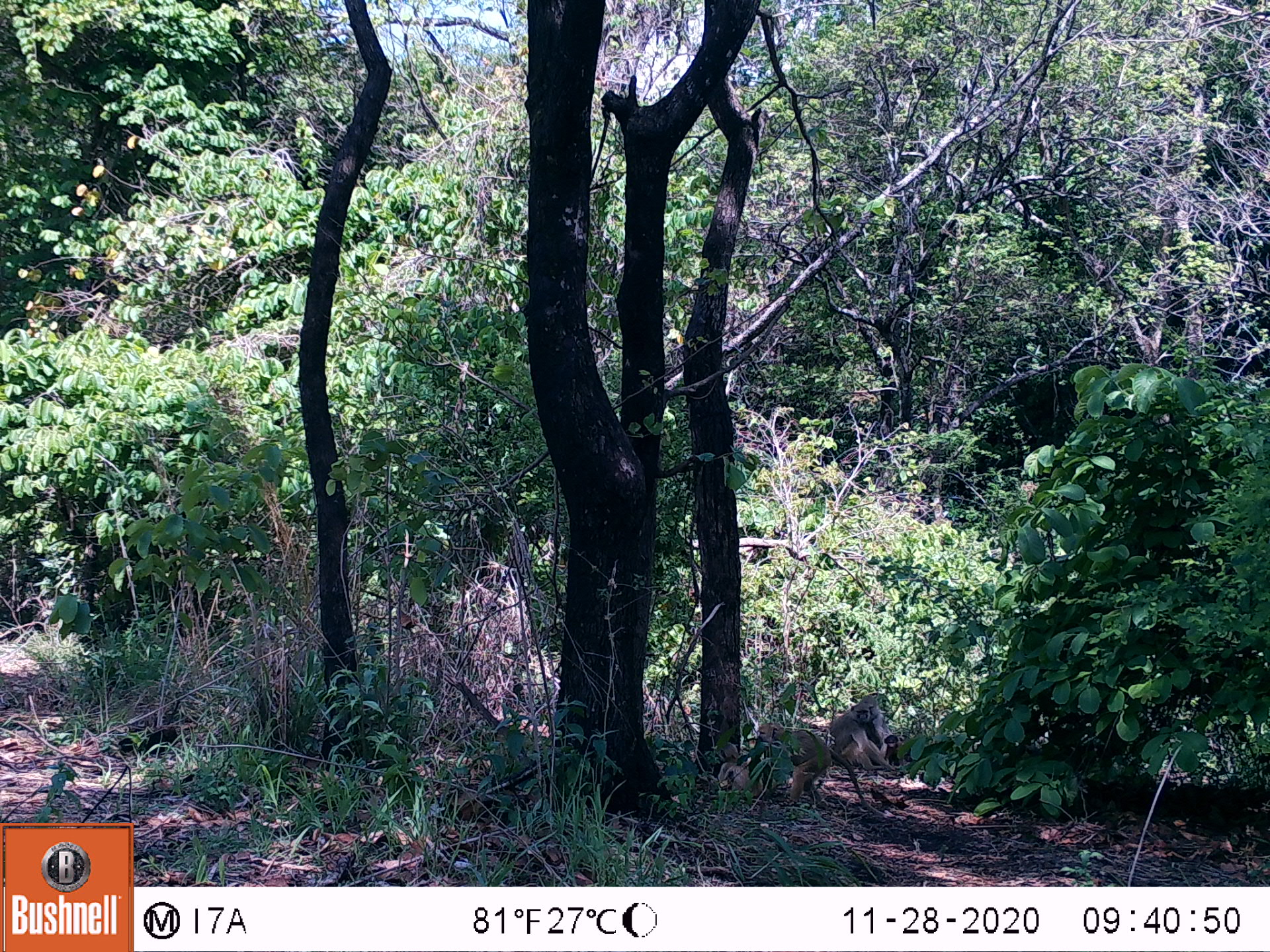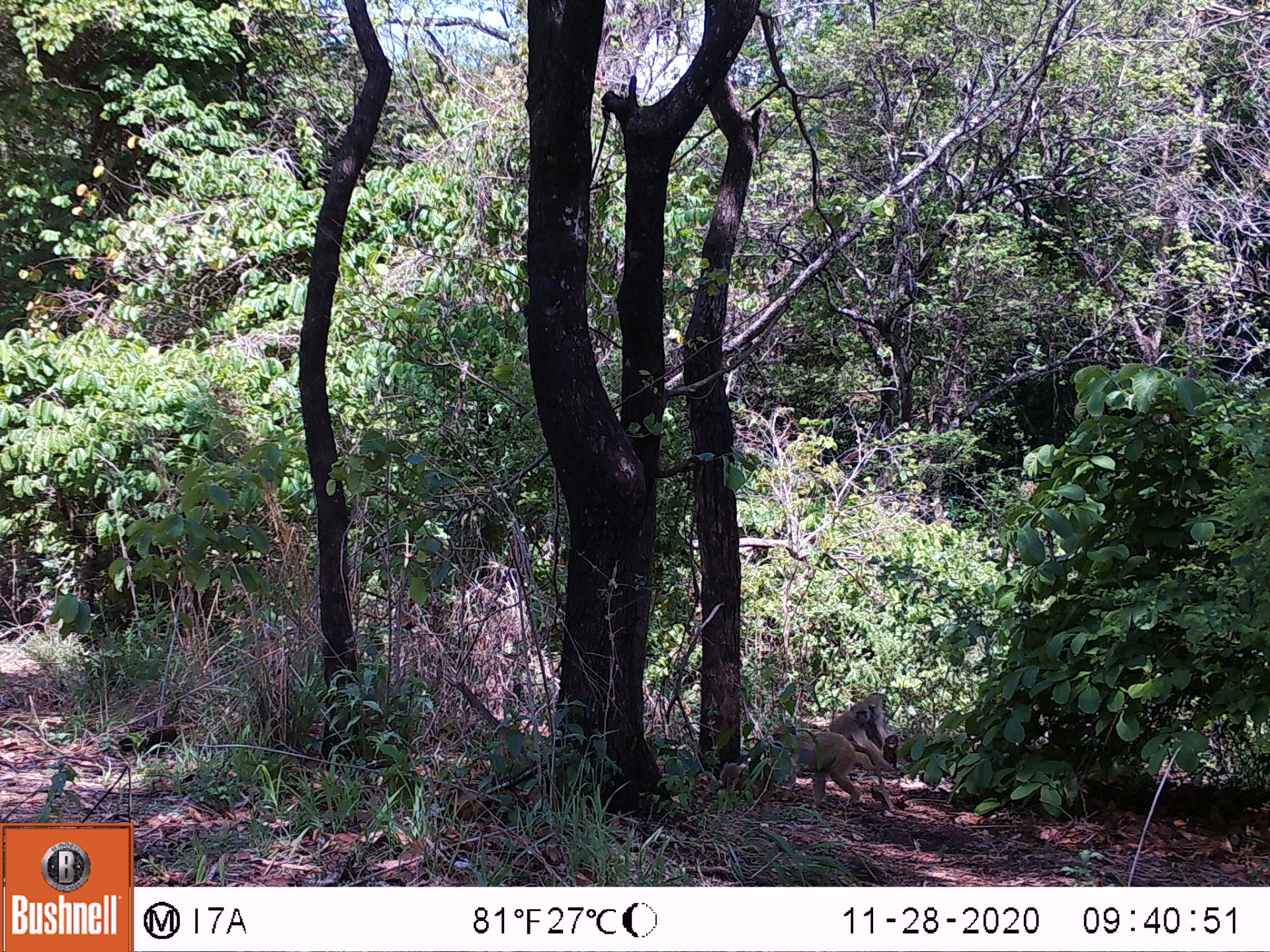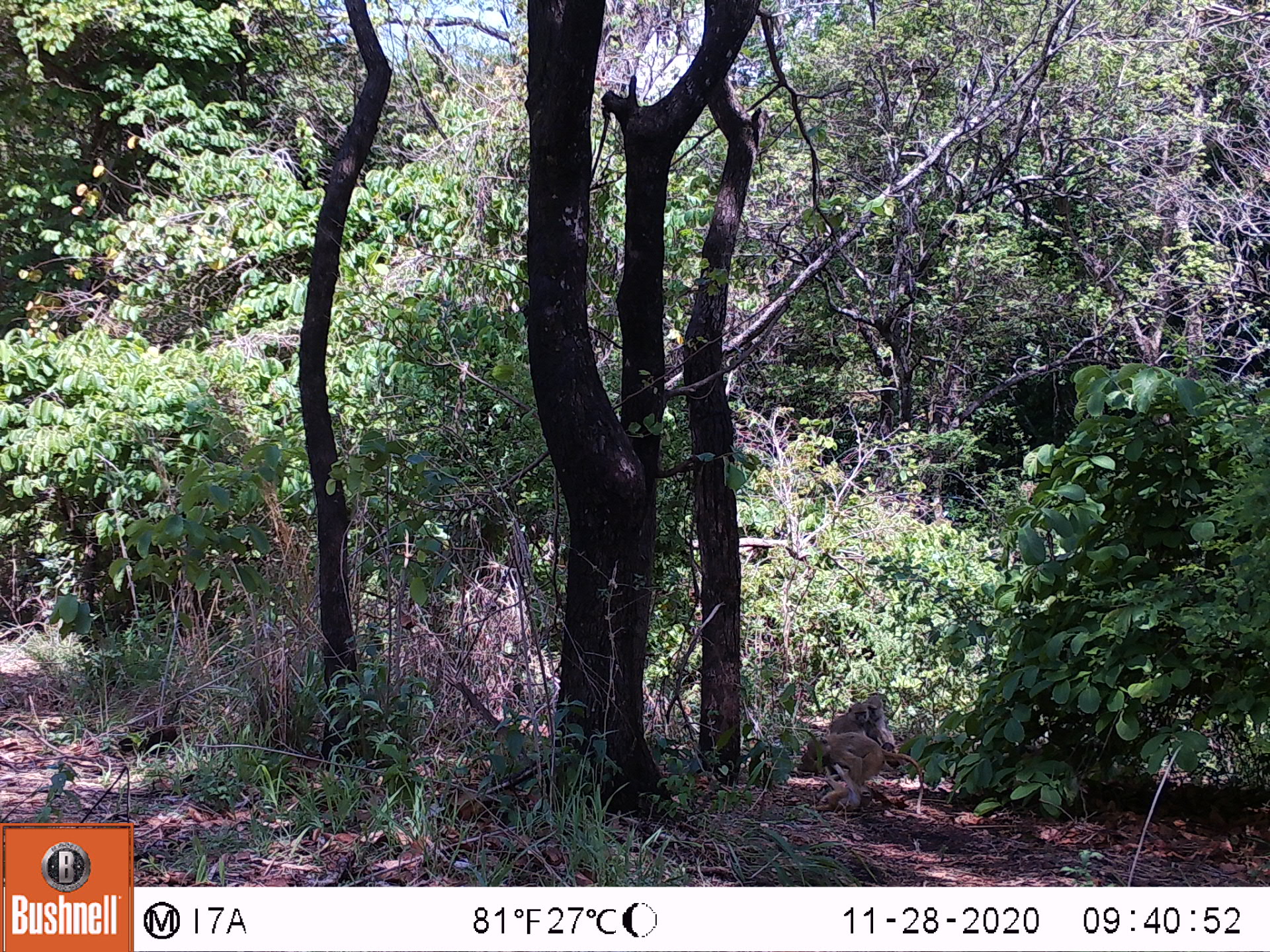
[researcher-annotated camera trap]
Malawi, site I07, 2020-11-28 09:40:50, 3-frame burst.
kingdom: Animalia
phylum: Chordata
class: Mammalia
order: Primates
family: Cercopithecidae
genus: Papio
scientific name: Papio cynocephalus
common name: yellow baboon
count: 4